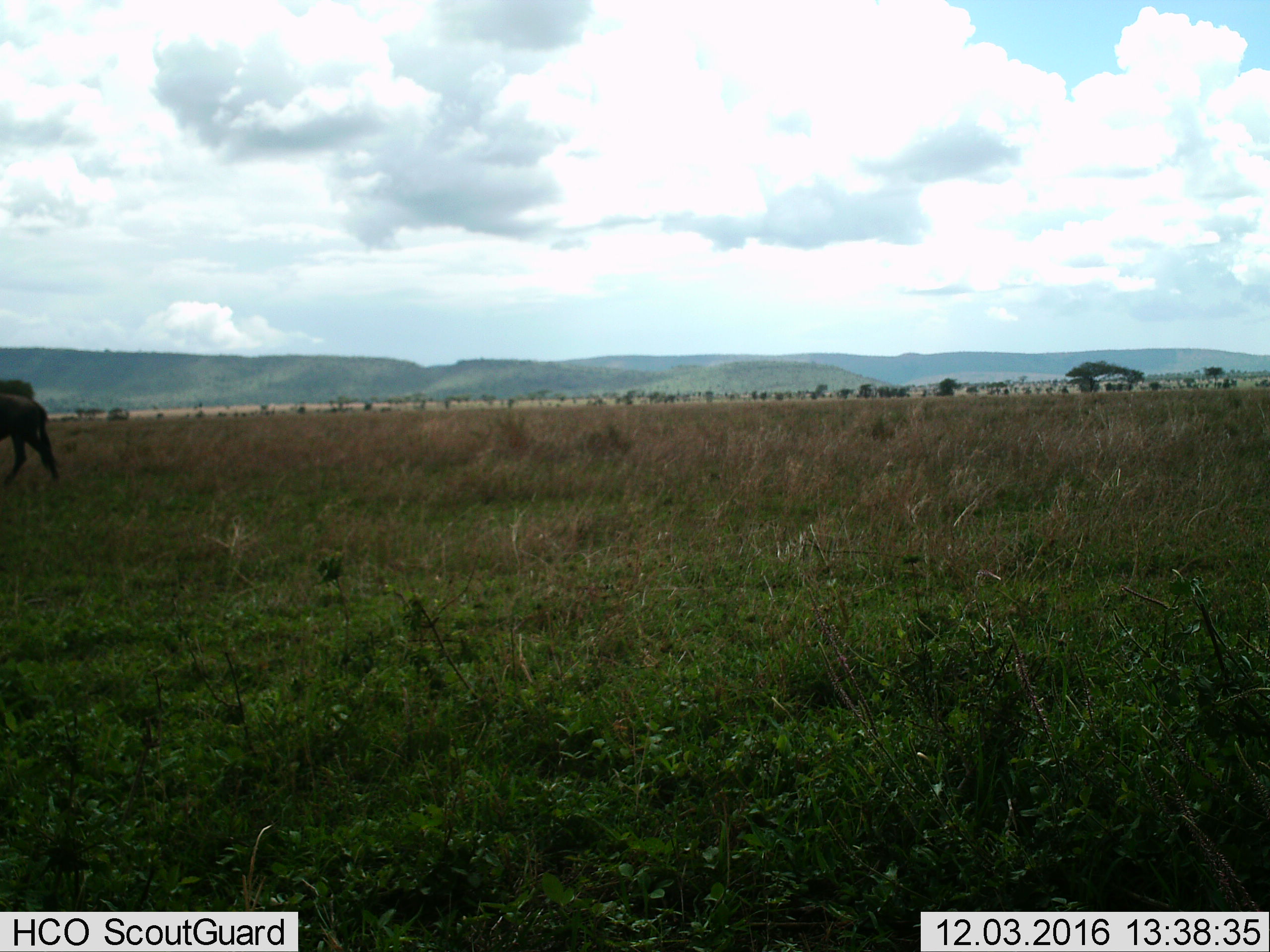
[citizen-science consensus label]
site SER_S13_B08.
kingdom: Animalia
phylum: Chordata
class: Mammalia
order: Artiodactyla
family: Bovidae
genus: Connochaetes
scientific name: Connochaetes taurinus taurinus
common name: blue wildebeest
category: wildebeestblue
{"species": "wildebeestblue (blue wildebeest) (Connochaetes taurinus taurinus)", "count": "1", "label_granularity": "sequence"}